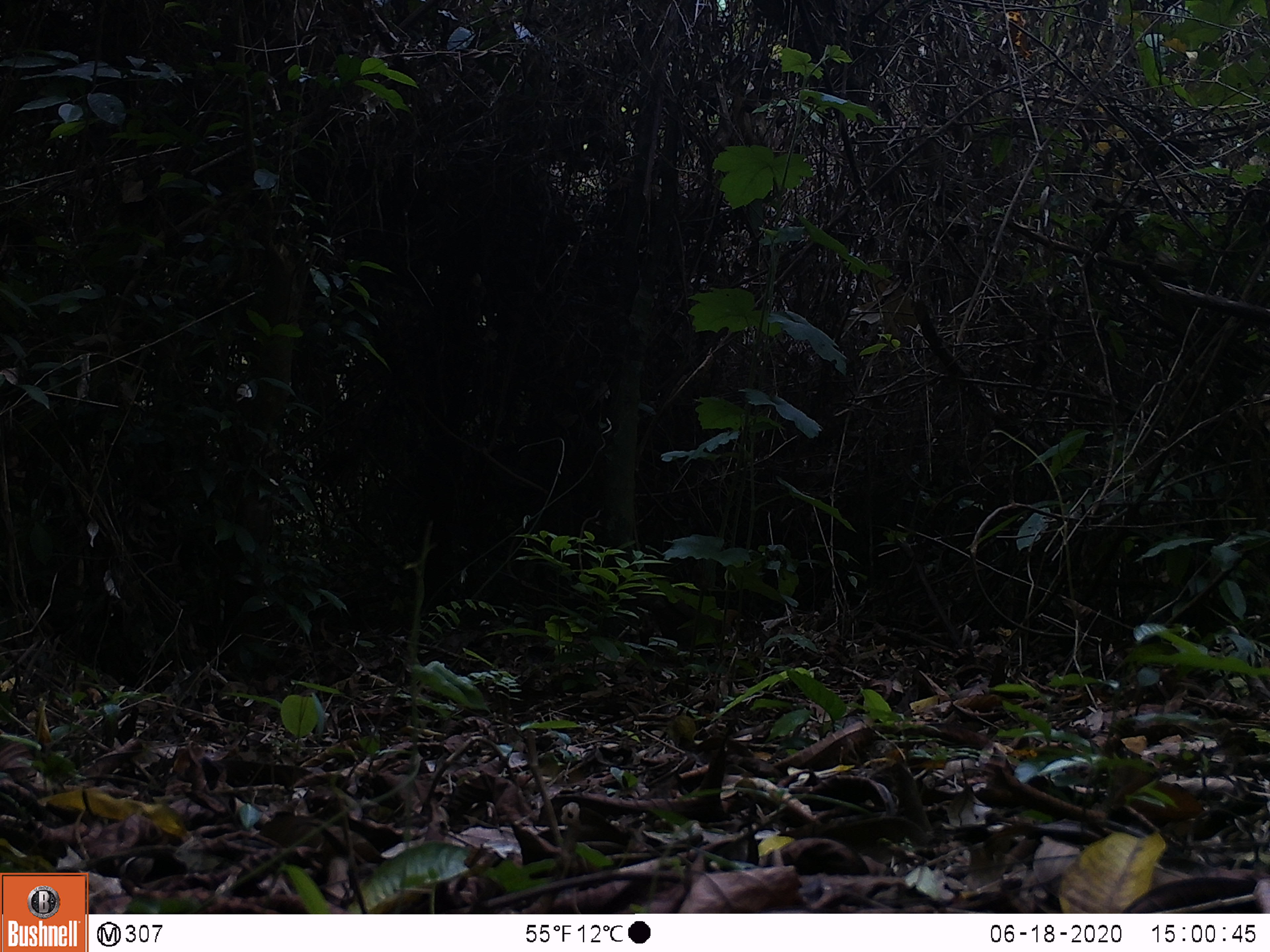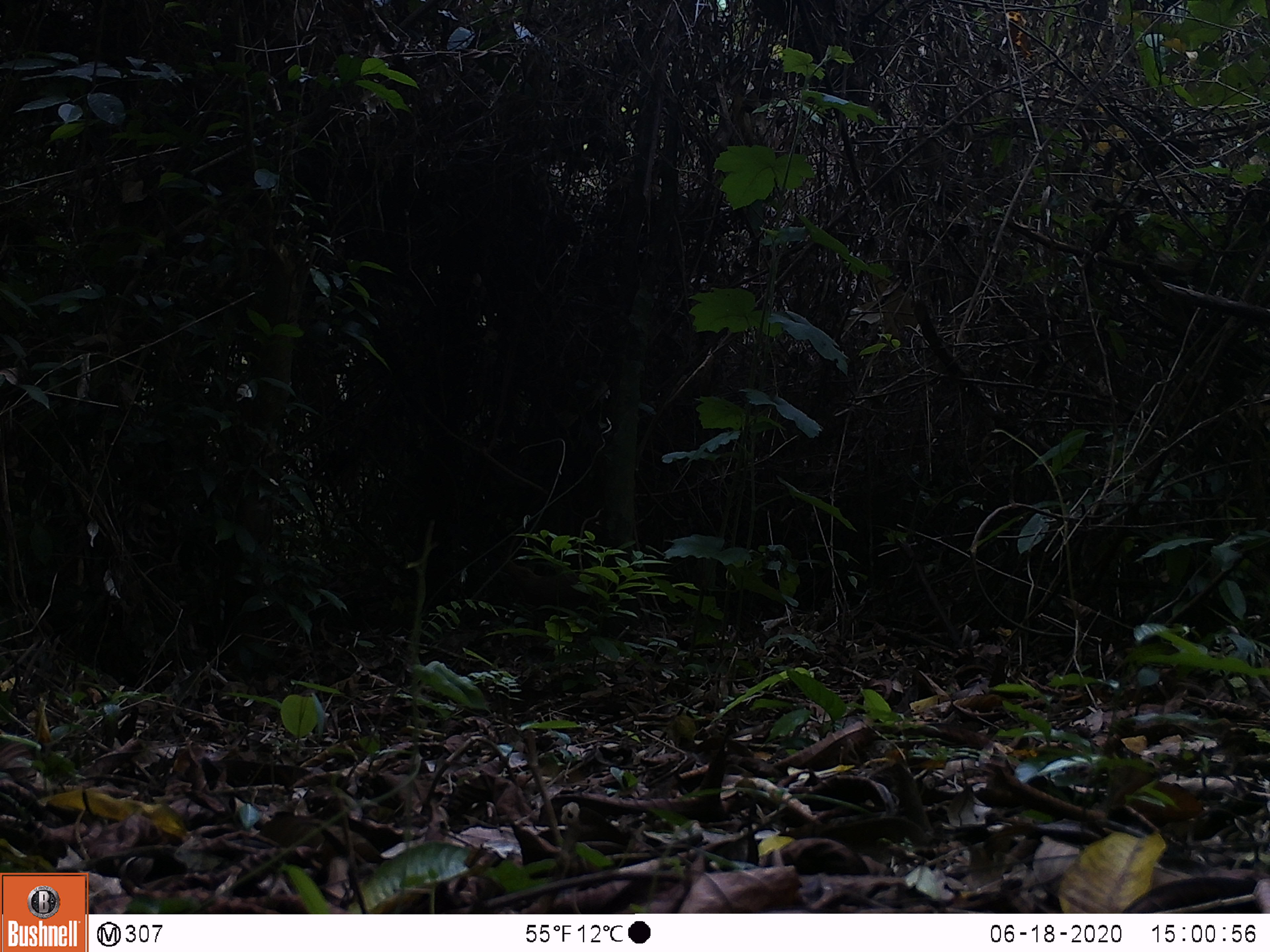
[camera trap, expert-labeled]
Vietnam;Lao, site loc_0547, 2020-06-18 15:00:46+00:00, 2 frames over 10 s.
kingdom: Animalia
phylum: Chordata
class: Aves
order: Galliformes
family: Phasianidae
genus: Gallus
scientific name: Gallus gallus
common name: red junglefowl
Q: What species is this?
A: Red junglefowl (Gallus gallus).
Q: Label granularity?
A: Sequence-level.